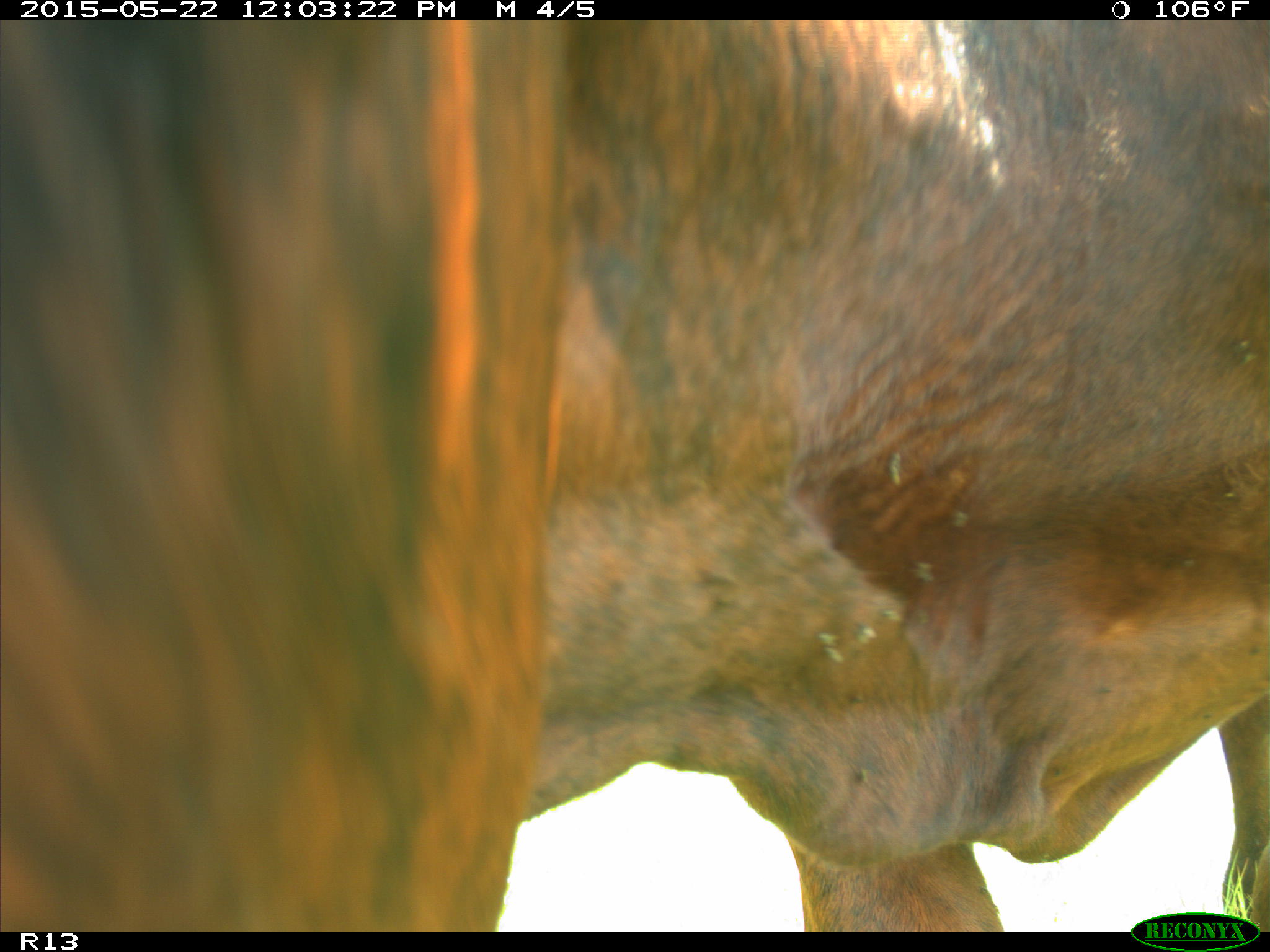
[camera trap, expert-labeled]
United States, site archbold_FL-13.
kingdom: Animalia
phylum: Chordata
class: Mammalia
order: Artiodactyla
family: Bovidae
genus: Bos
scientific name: Bos taurus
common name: domestic cow